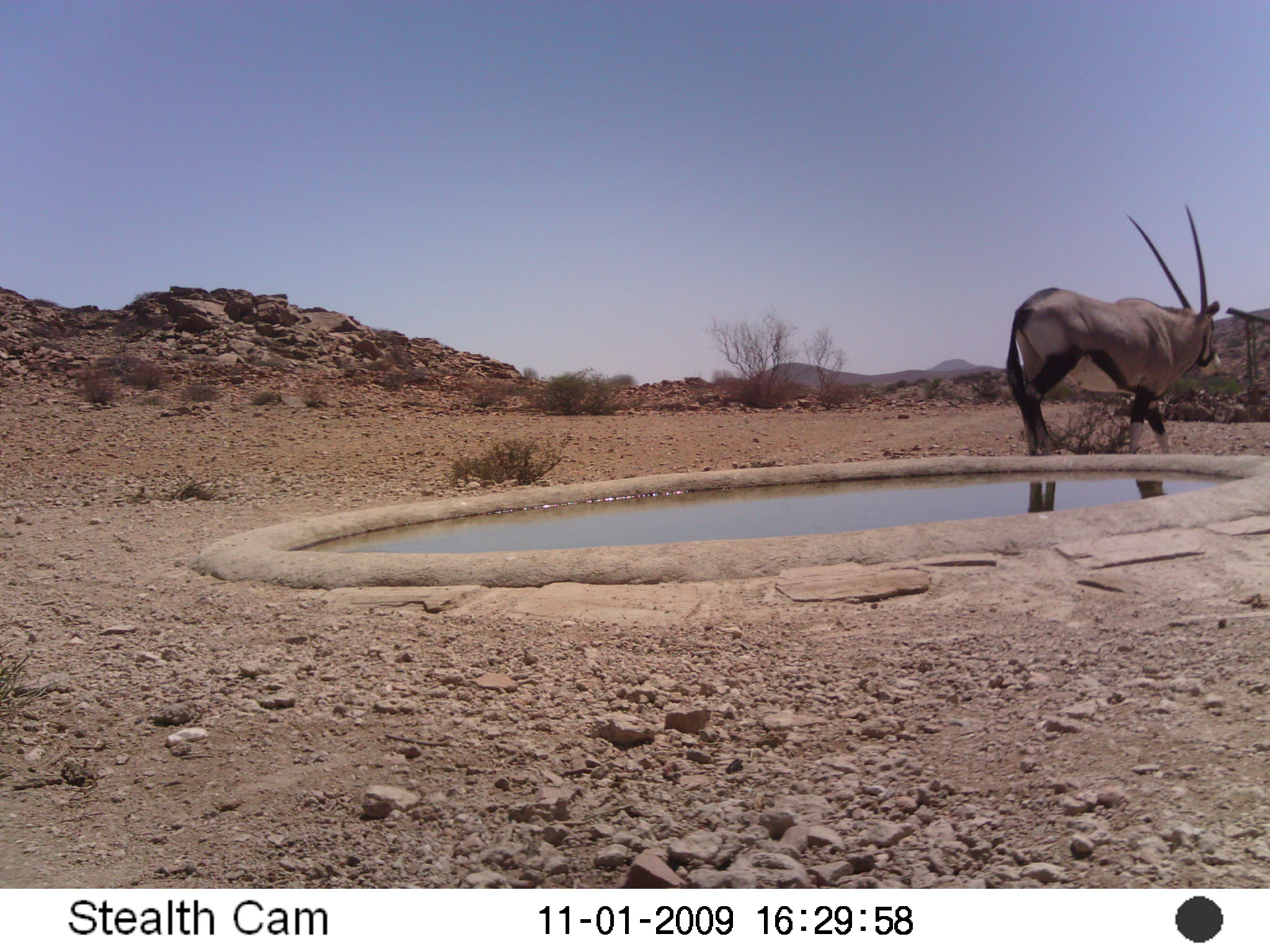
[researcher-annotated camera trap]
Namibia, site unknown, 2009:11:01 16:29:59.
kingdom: Animalia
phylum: Chordata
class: Mammalia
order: Artiodactyla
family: Bovidae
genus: Oryx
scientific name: Oryx gazella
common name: gemsbok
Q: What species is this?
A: Oryx gazella (gemsbok).